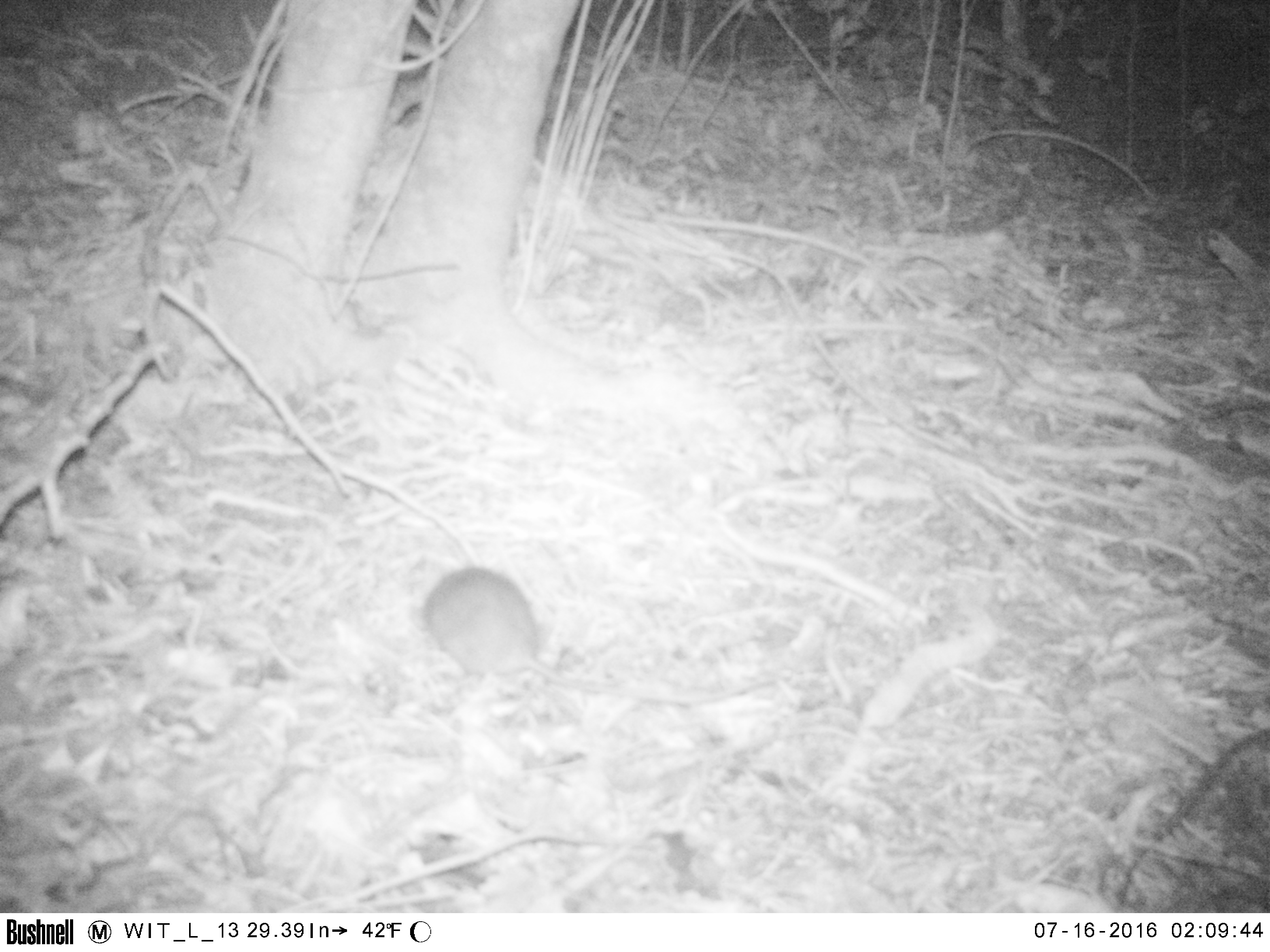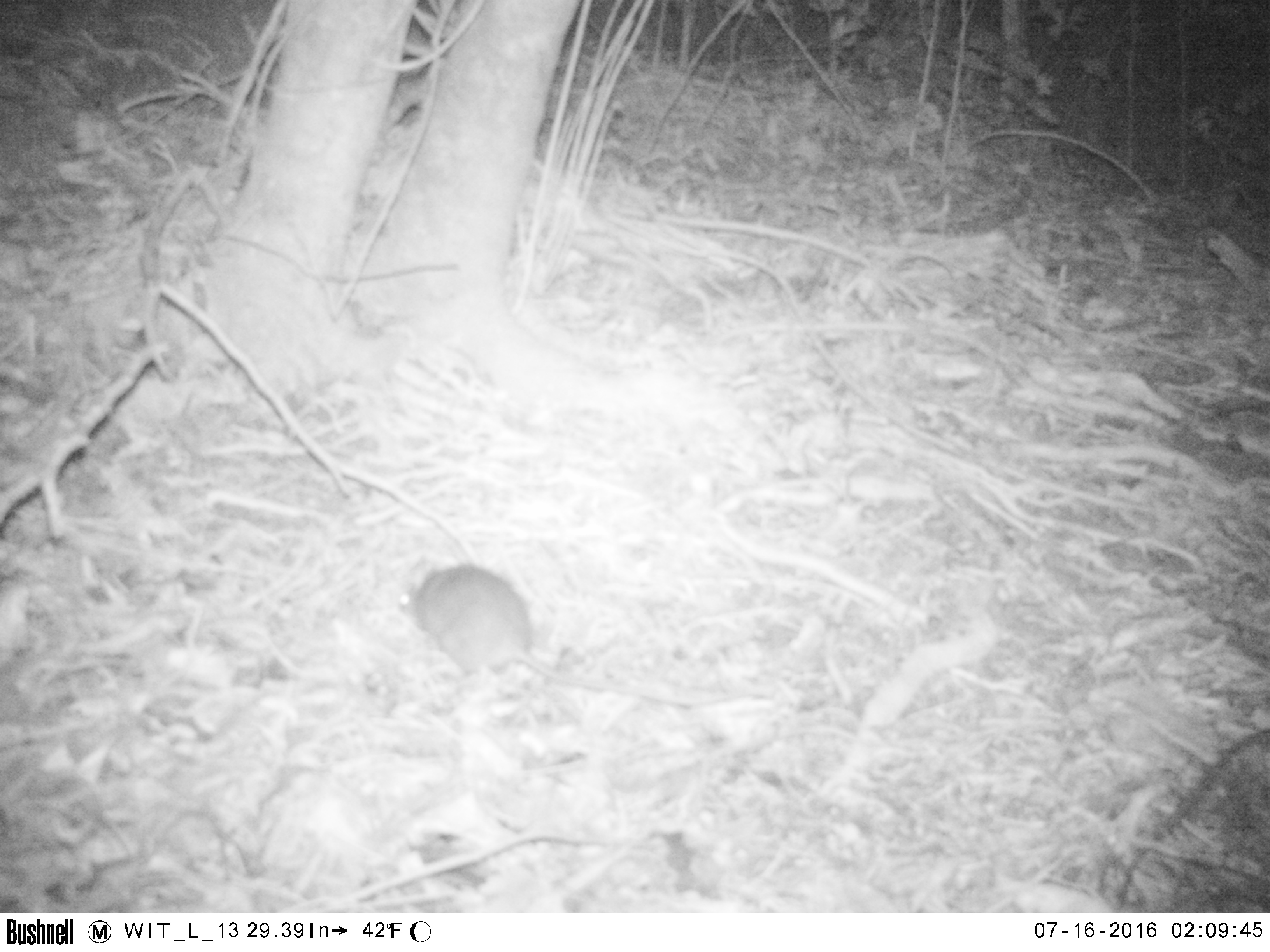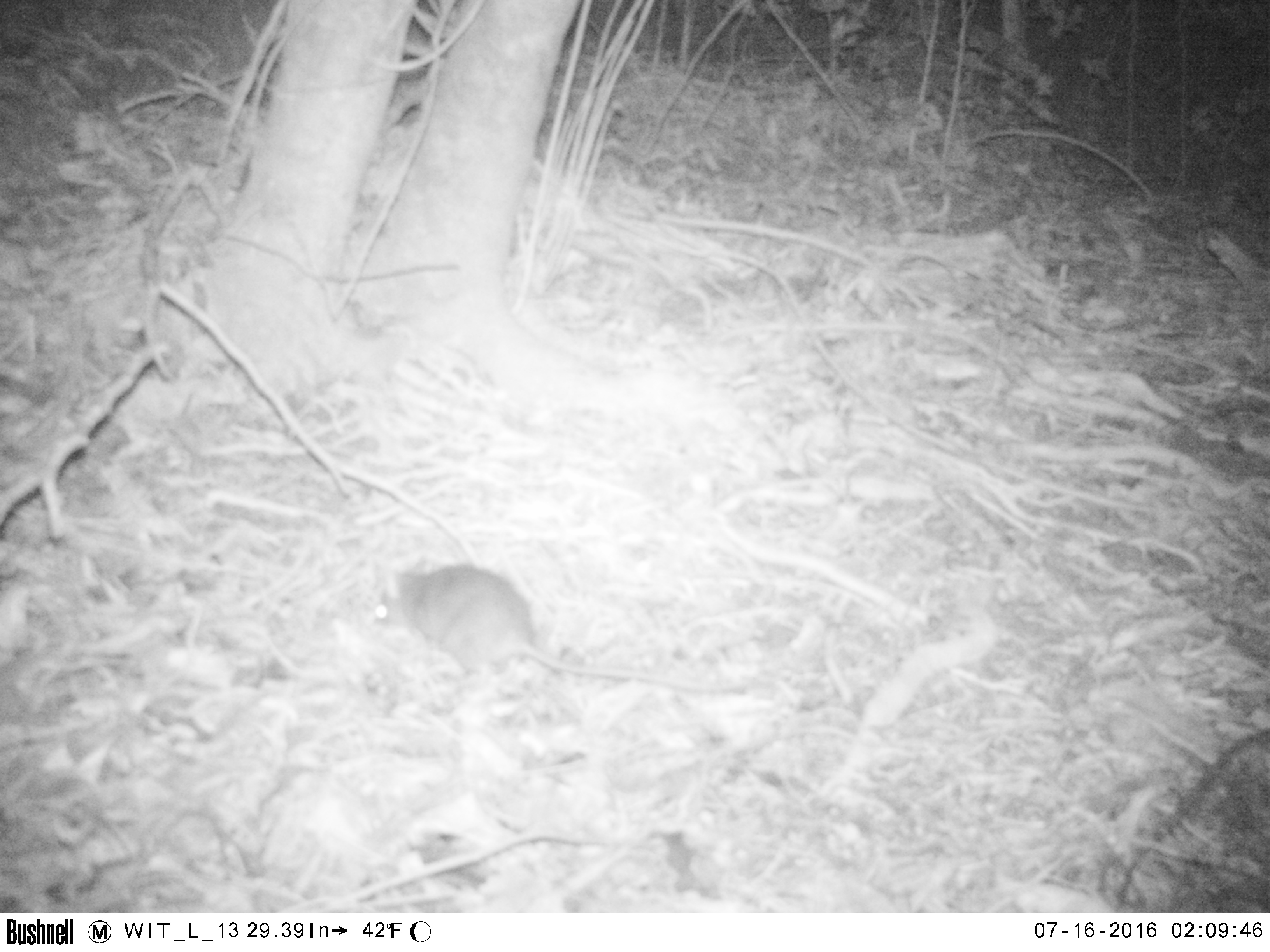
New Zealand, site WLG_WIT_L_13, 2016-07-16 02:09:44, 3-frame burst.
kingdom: Animalia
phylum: Chordata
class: Mammalia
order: Rodentia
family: Muridae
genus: Rattus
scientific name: Rattus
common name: rat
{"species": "rat (Rattus)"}